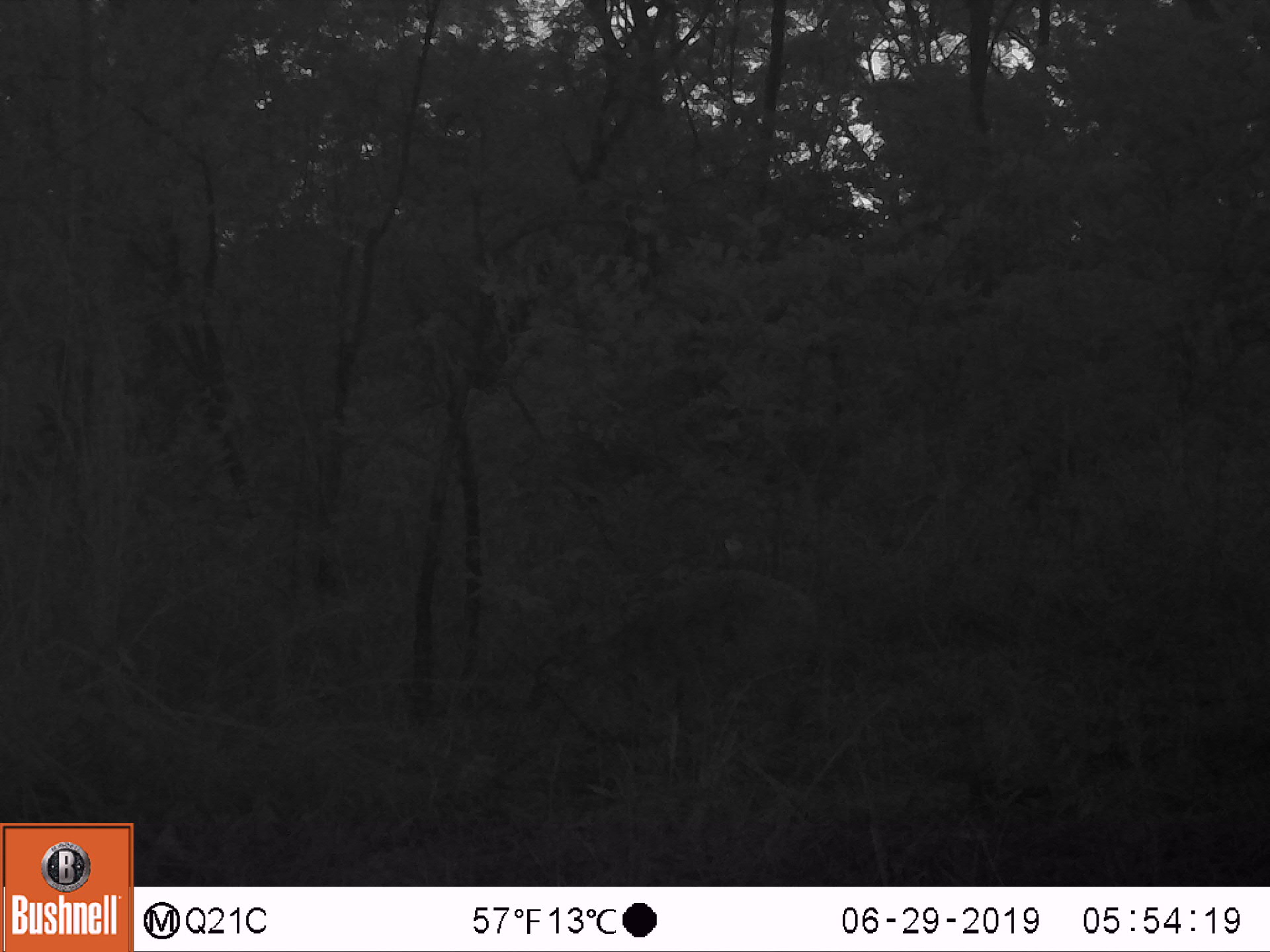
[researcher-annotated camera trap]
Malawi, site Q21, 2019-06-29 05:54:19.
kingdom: Animalia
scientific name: Animalia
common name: other animal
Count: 1.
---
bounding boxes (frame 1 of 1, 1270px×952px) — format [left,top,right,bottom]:
other animal: [514,563,841,773]